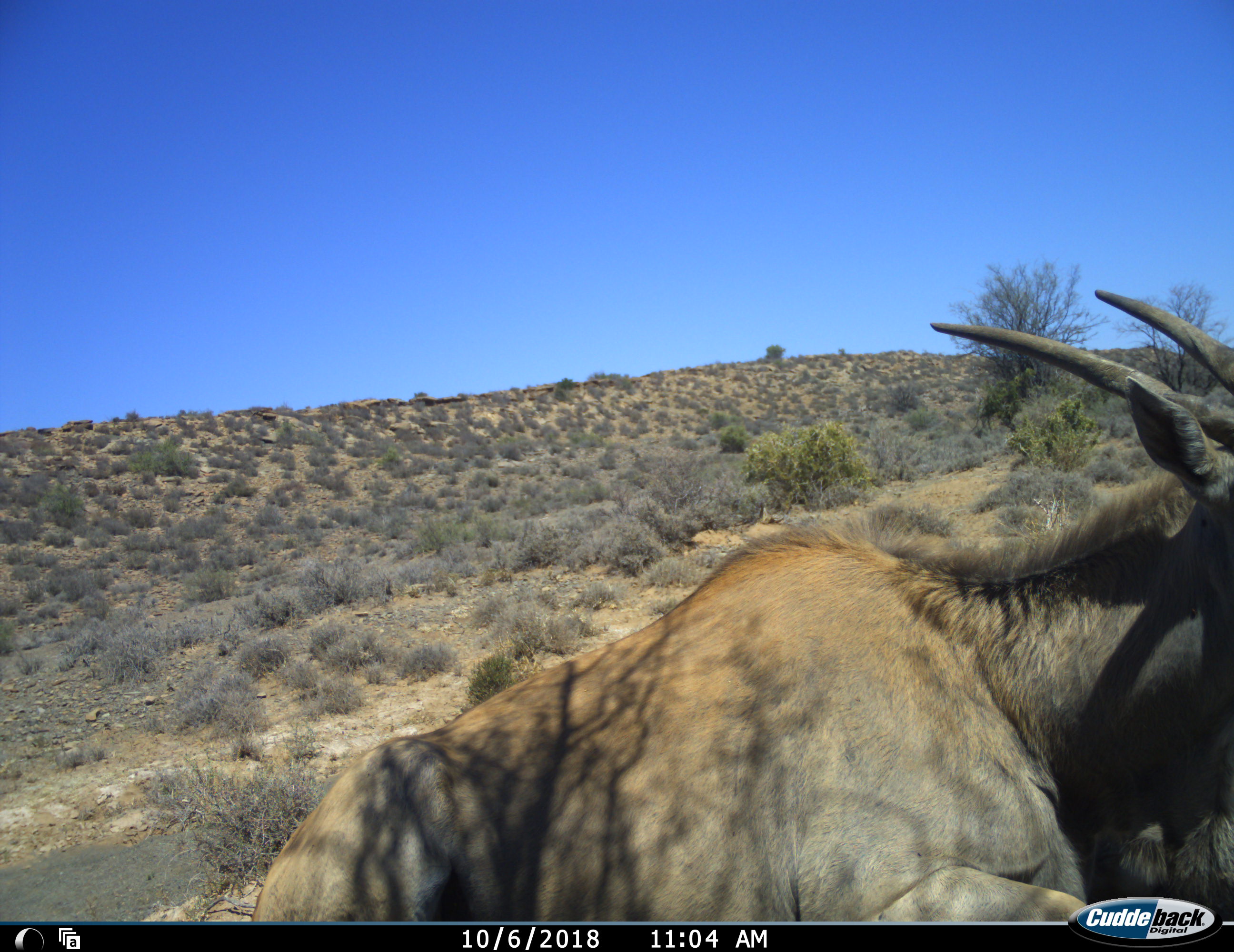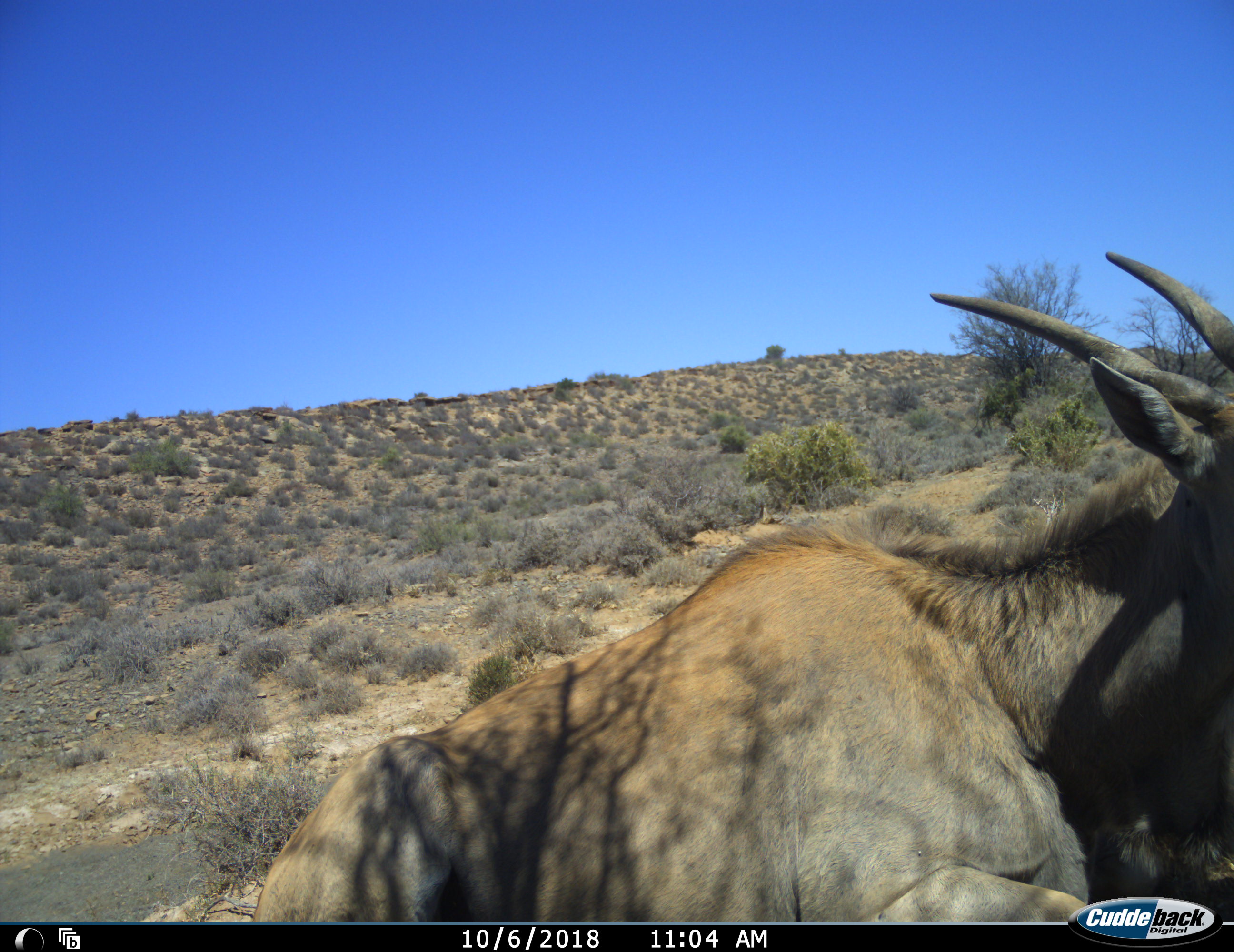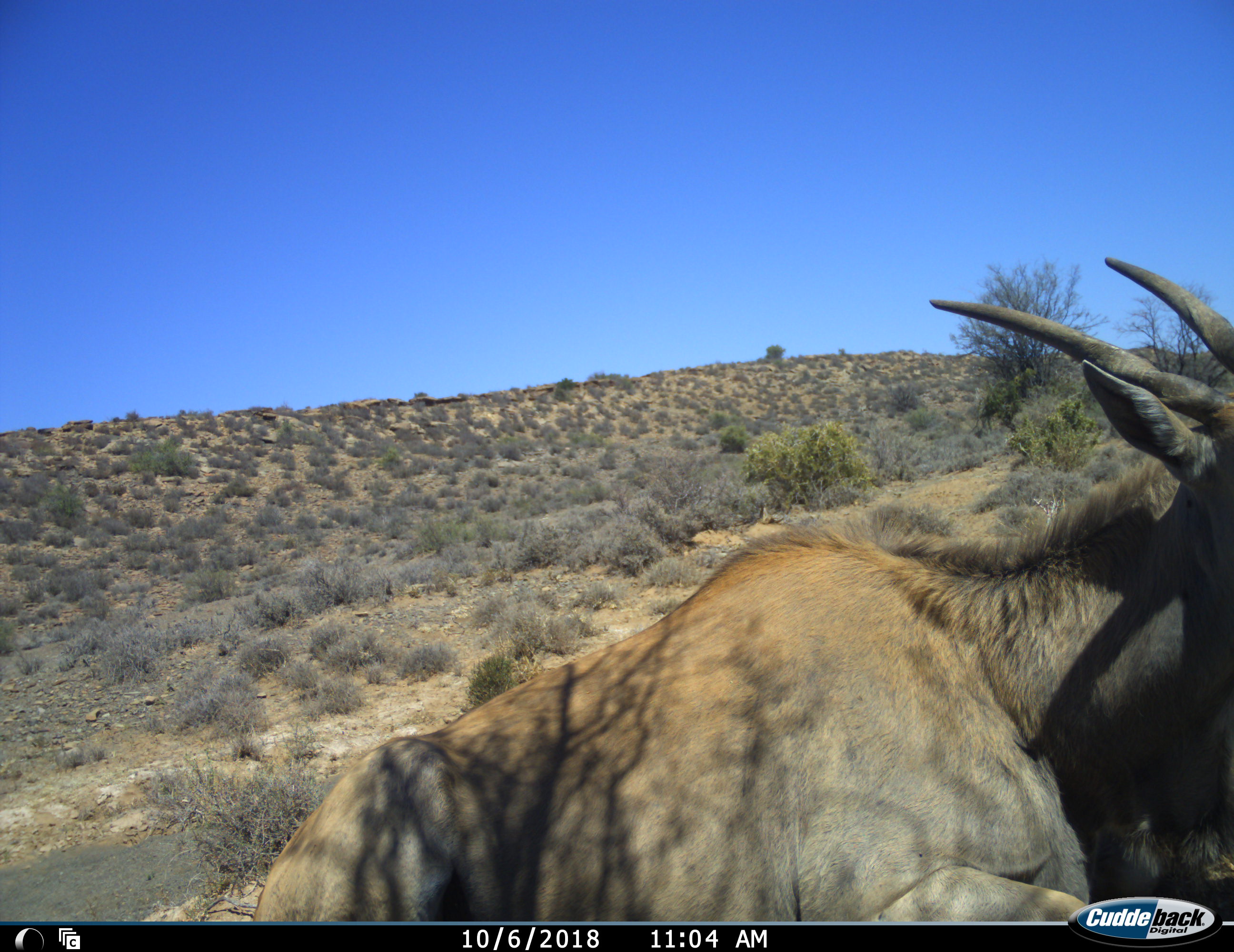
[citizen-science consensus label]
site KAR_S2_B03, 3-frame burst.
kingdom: Animalia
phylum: Chordata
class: Mammalia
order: Artiodactyla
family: Bovidae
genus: Tragelaphus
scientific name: Tragelaphus oryx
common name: eland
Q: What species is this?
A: Eland (Tragelaphus oryx).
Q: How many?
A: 1.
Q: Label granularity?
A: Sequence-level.